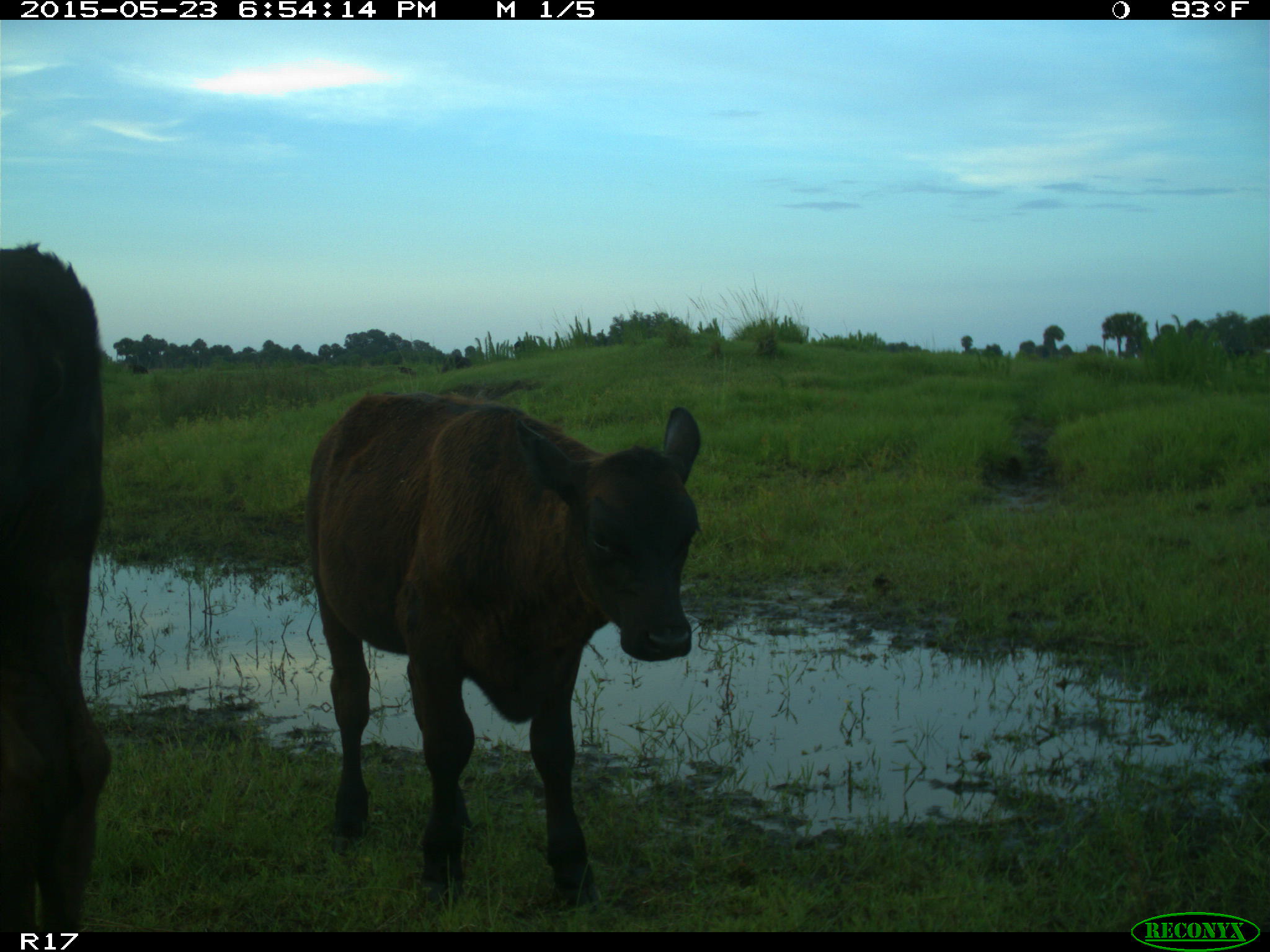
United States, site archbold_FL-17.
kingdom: Animalia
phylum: Chordata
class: Mammalia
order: Artiodactyla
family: Bovidae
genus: Bos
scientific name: Bos taurus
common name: domestic cow